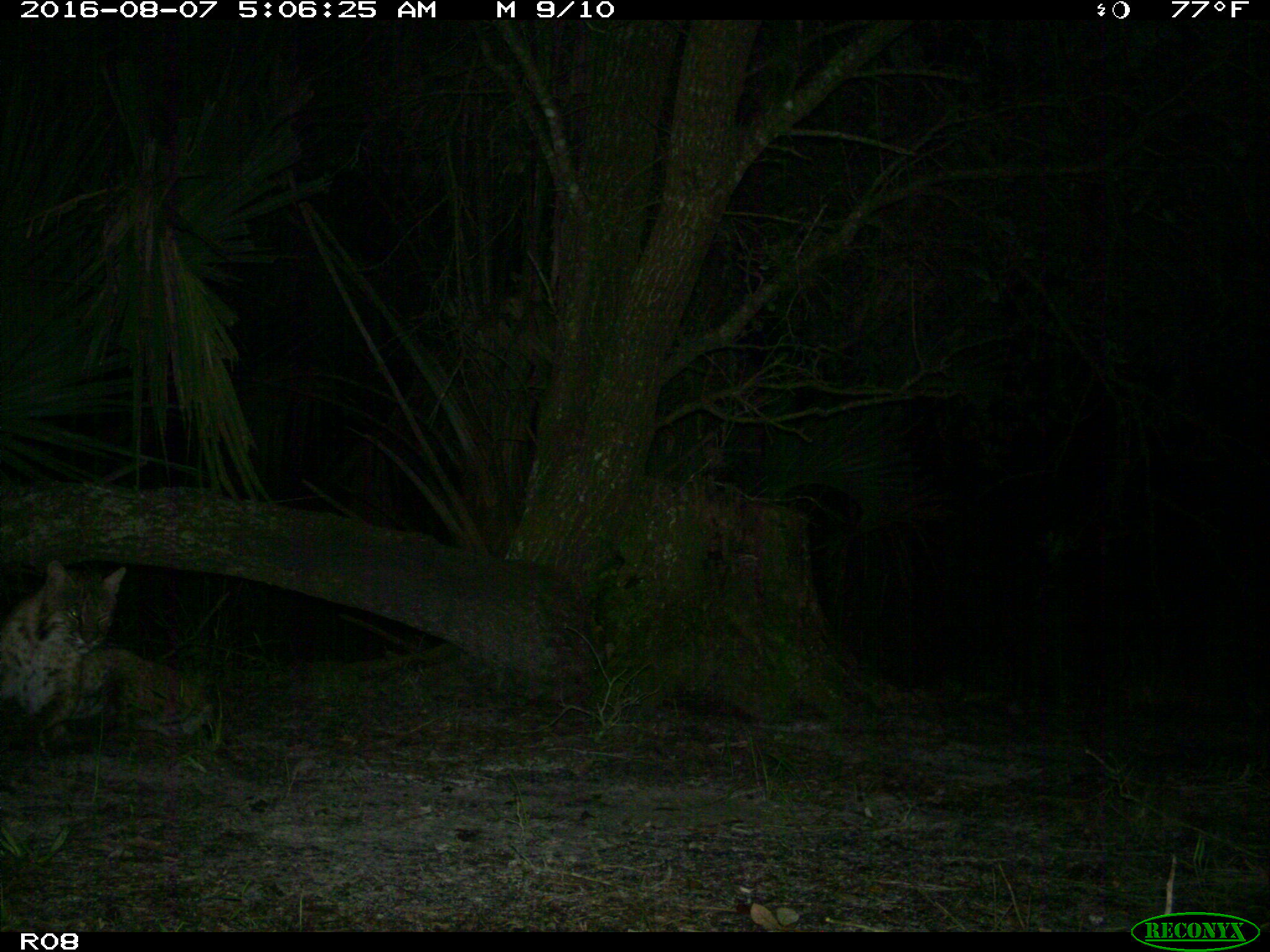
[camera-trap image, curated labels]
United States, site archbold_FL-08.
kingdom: Animalia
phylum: Chordata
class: Mammalia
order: Carnivora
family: Felidae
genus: Lynx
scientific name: Lynx rufus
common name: bobcat